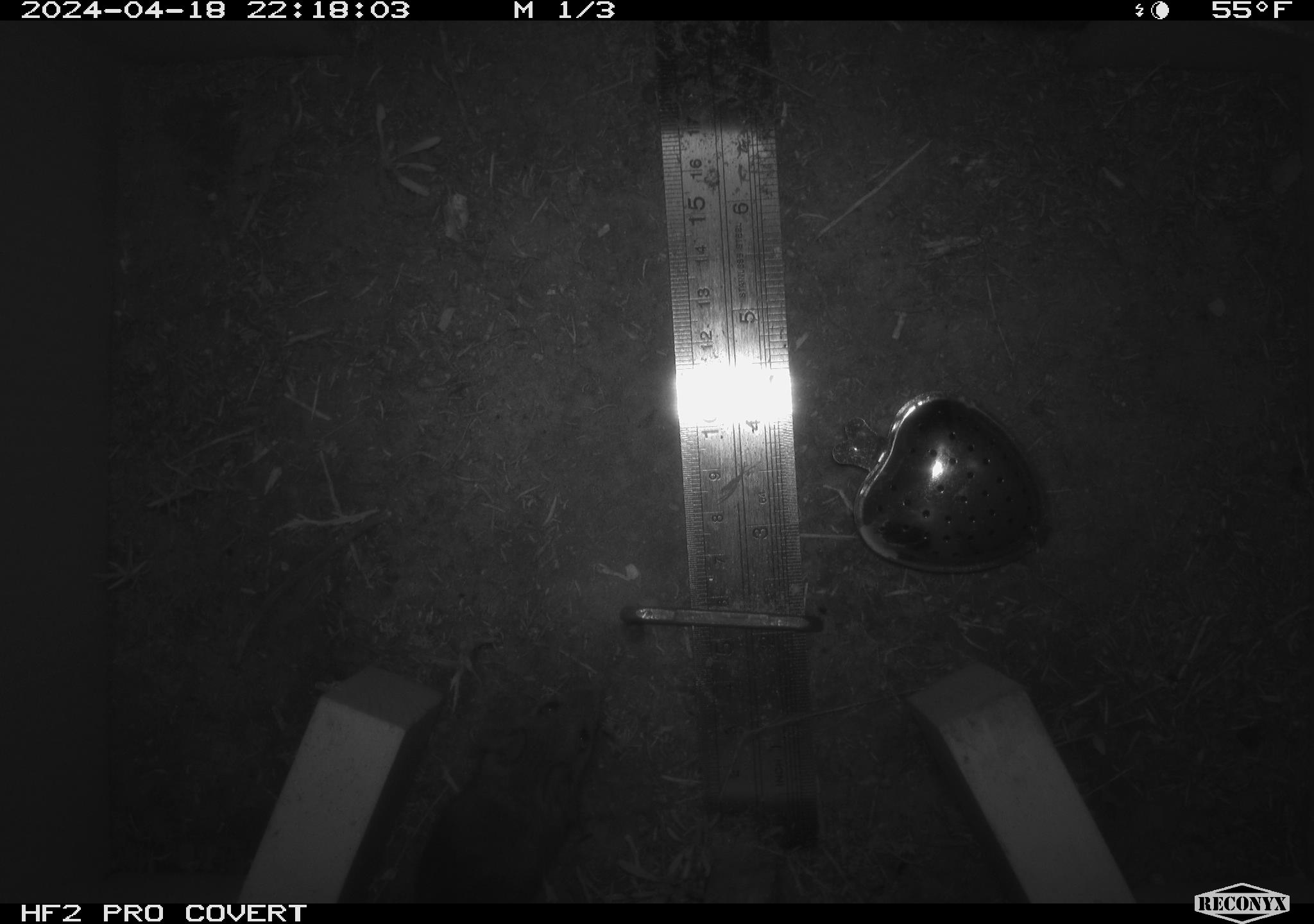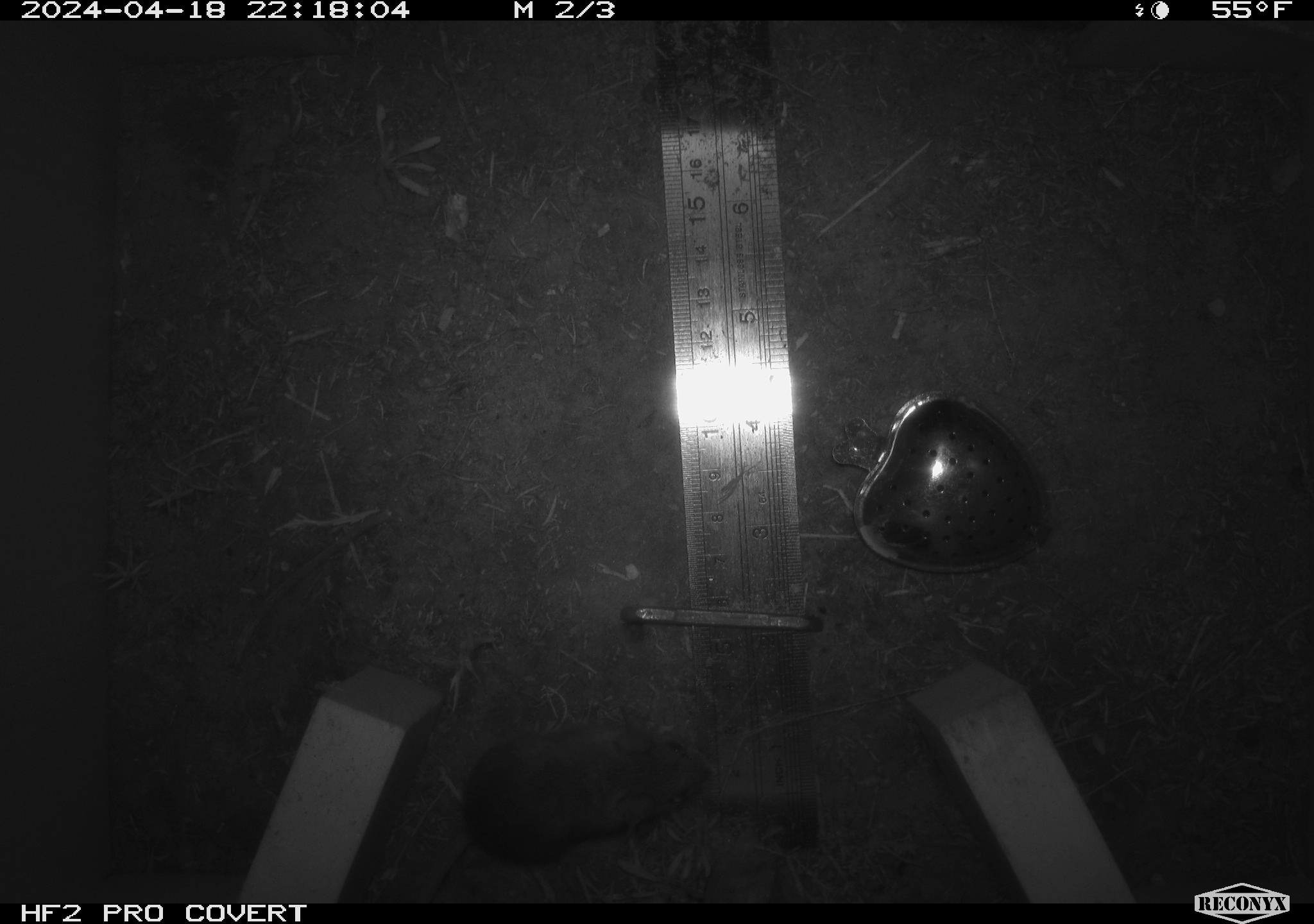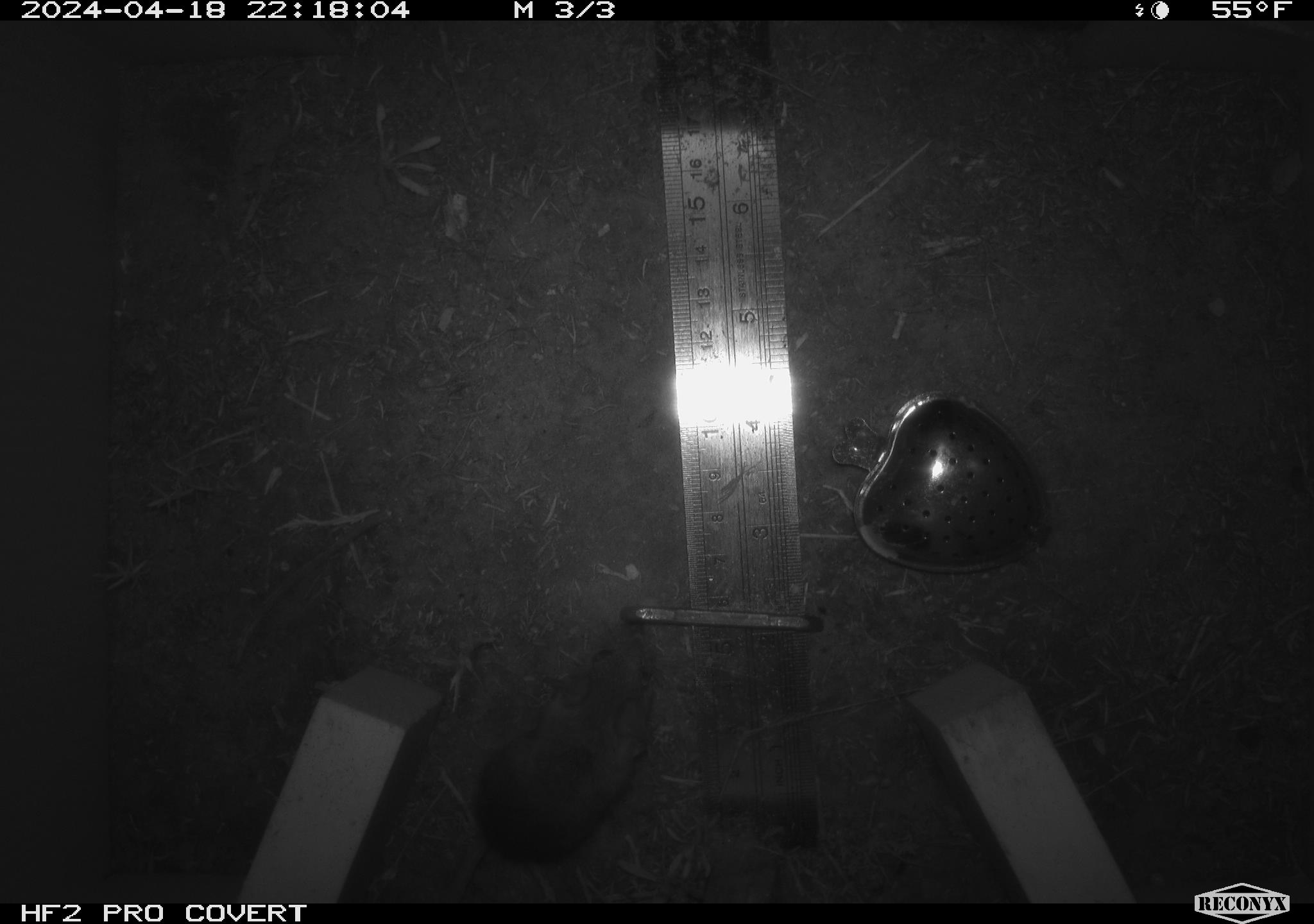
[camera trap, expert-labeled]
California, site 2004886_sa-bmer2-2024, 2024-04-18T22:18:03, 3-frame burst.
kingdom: Animalia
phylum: Chordata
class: Mammalia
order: Rodentia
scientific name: Rodentia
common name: mouse species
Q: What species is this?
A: Mouse species (Rodentia).